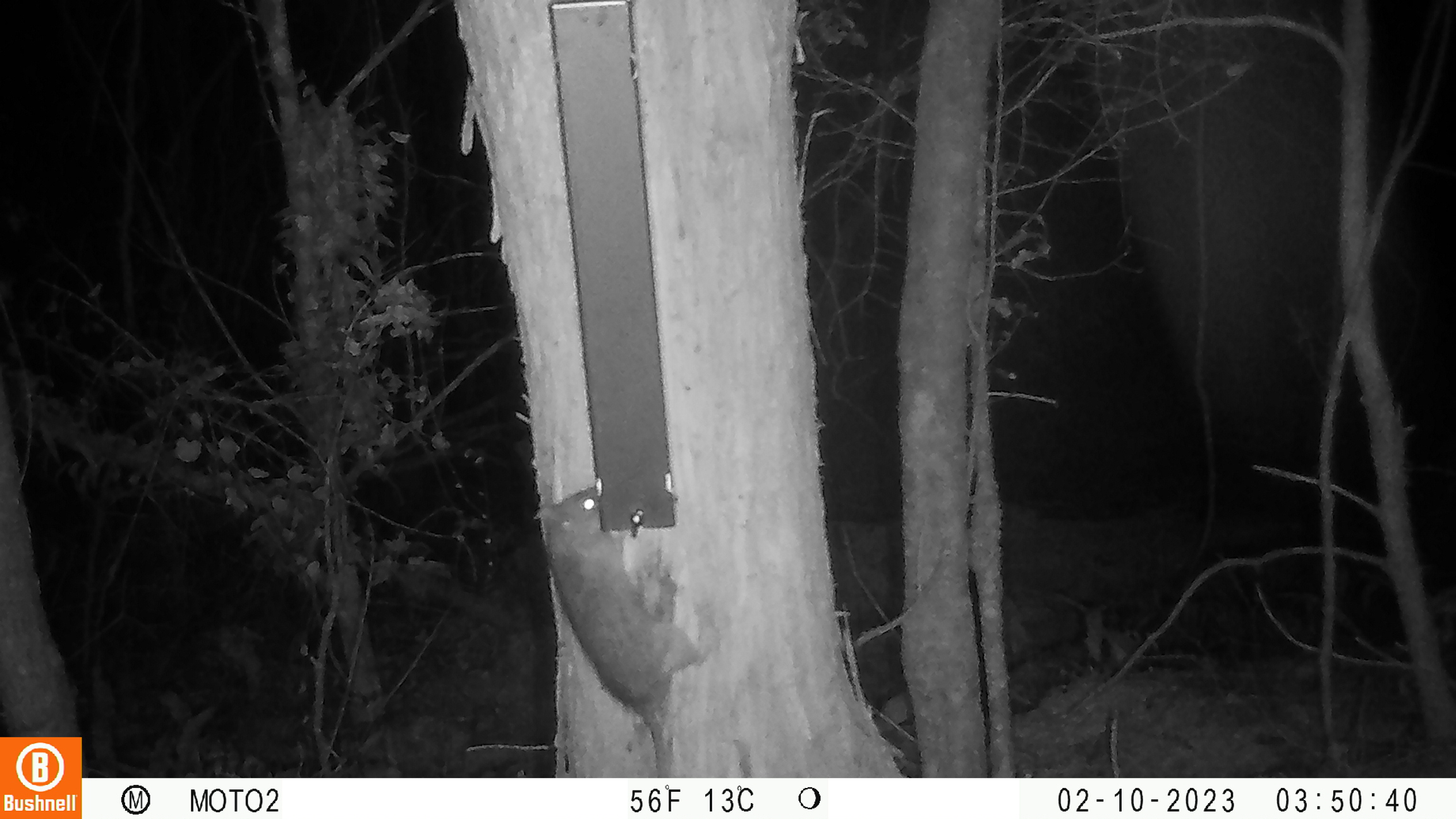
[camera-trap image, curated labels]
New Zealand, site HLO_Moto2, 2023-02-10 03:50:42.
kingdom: Animalia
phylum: Chordata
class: Mammalia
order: Rodentia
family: Muridae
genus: Rattus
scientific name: Rattus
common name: rat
Rat (Rattus).